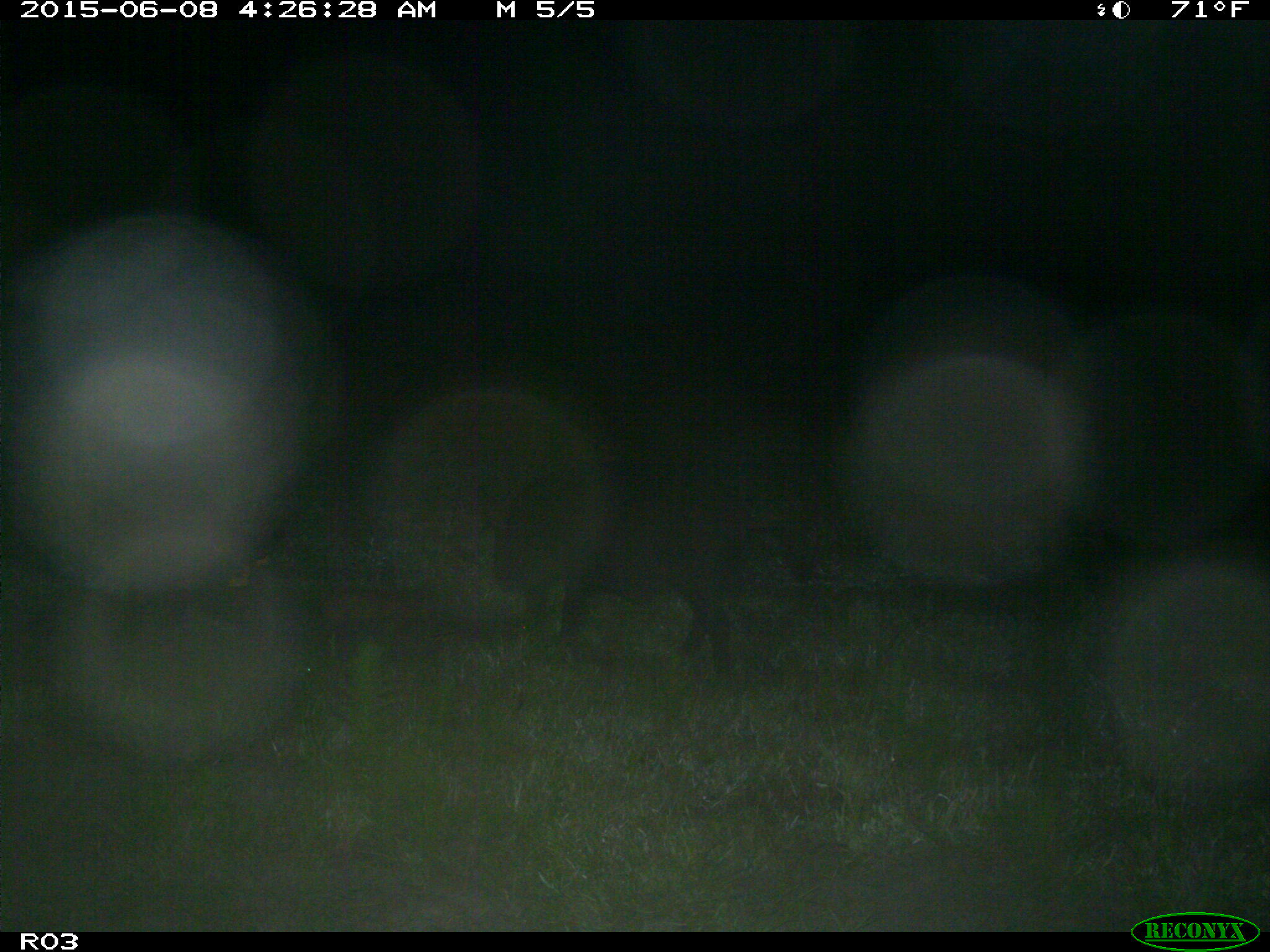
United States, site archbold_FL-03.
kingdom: Animalia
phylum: Chordata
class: Mammalia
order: Artiodactyla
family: Suidae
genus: Sus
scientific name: Sus scrofa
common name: wild boar